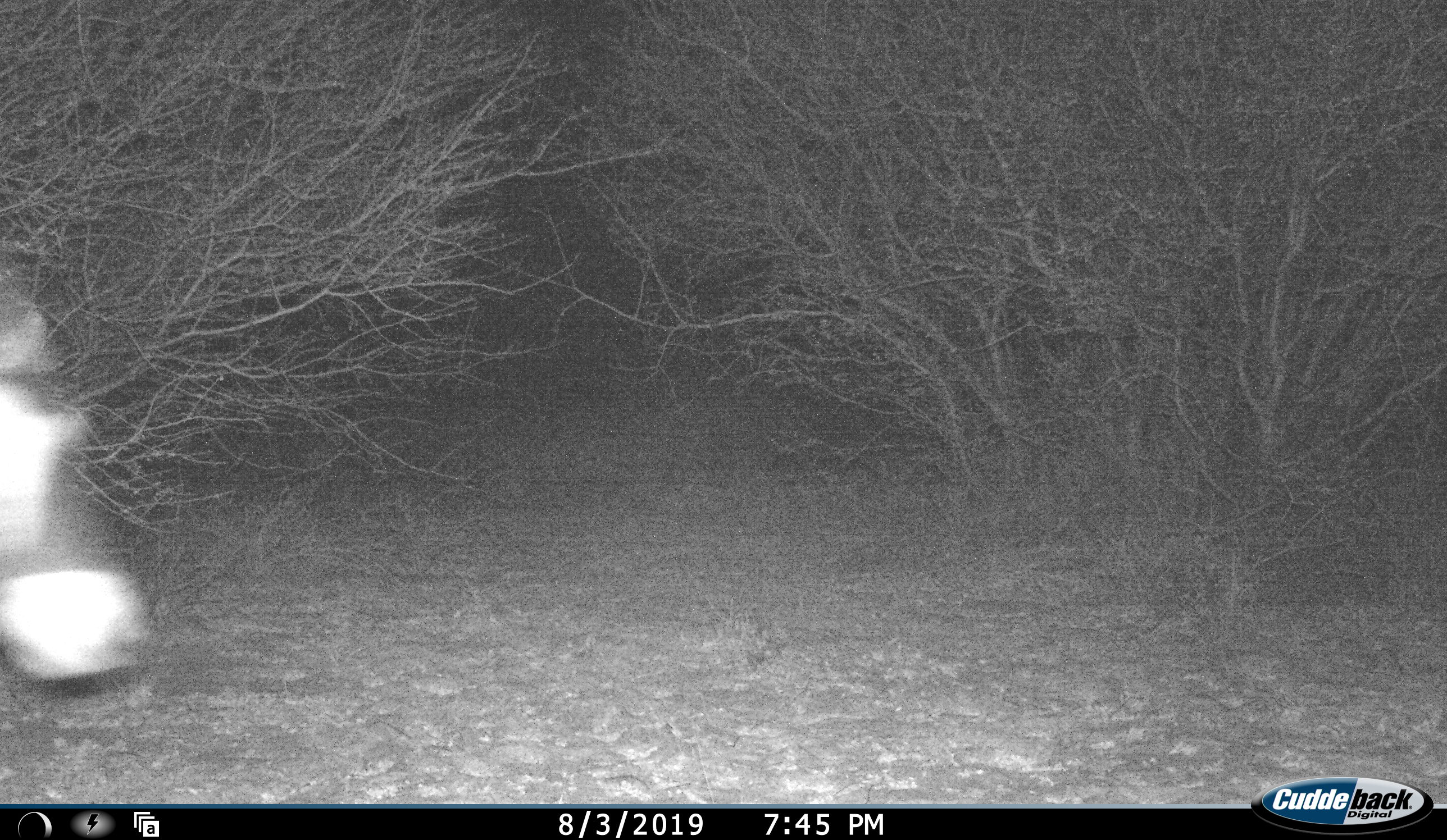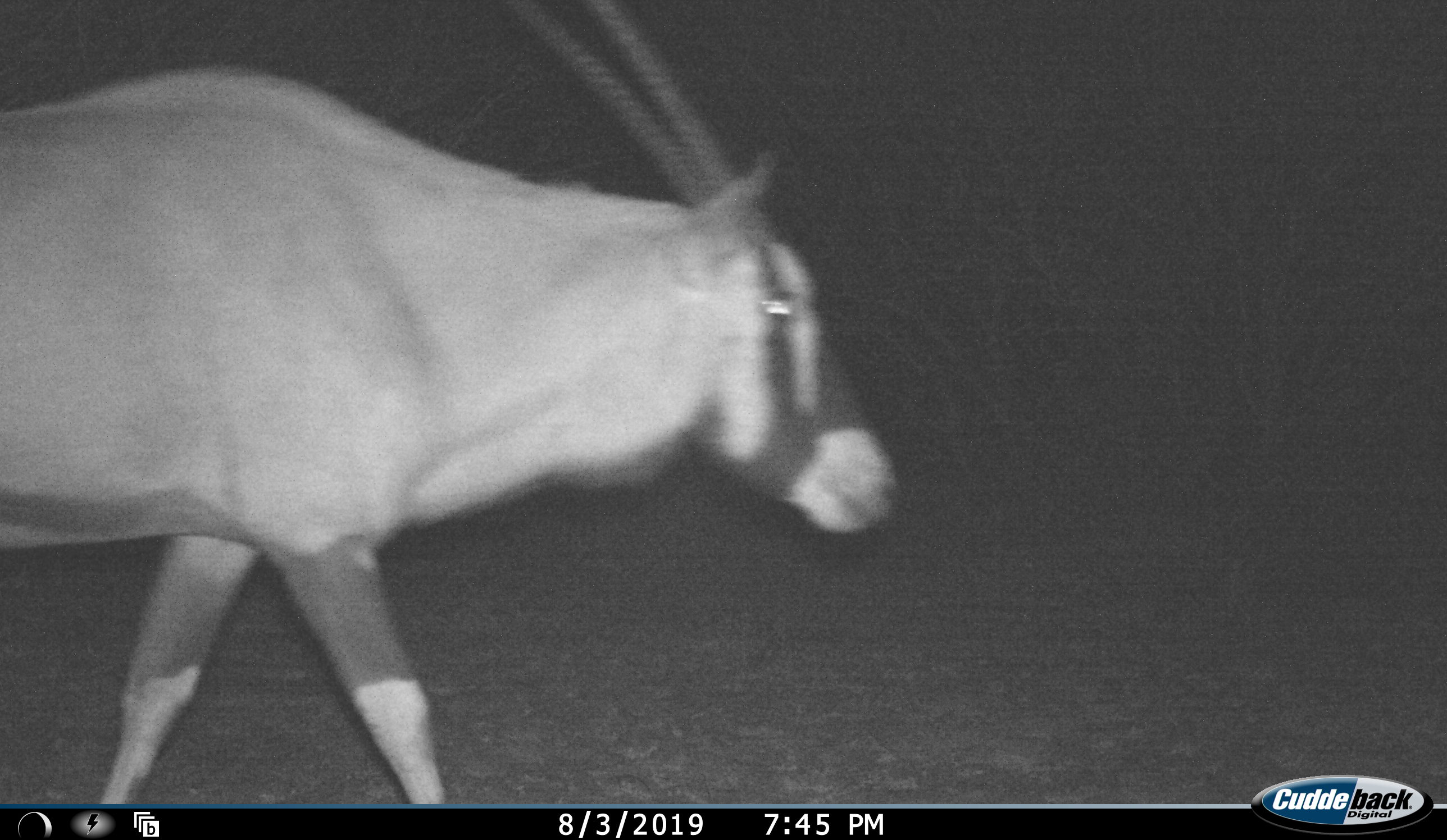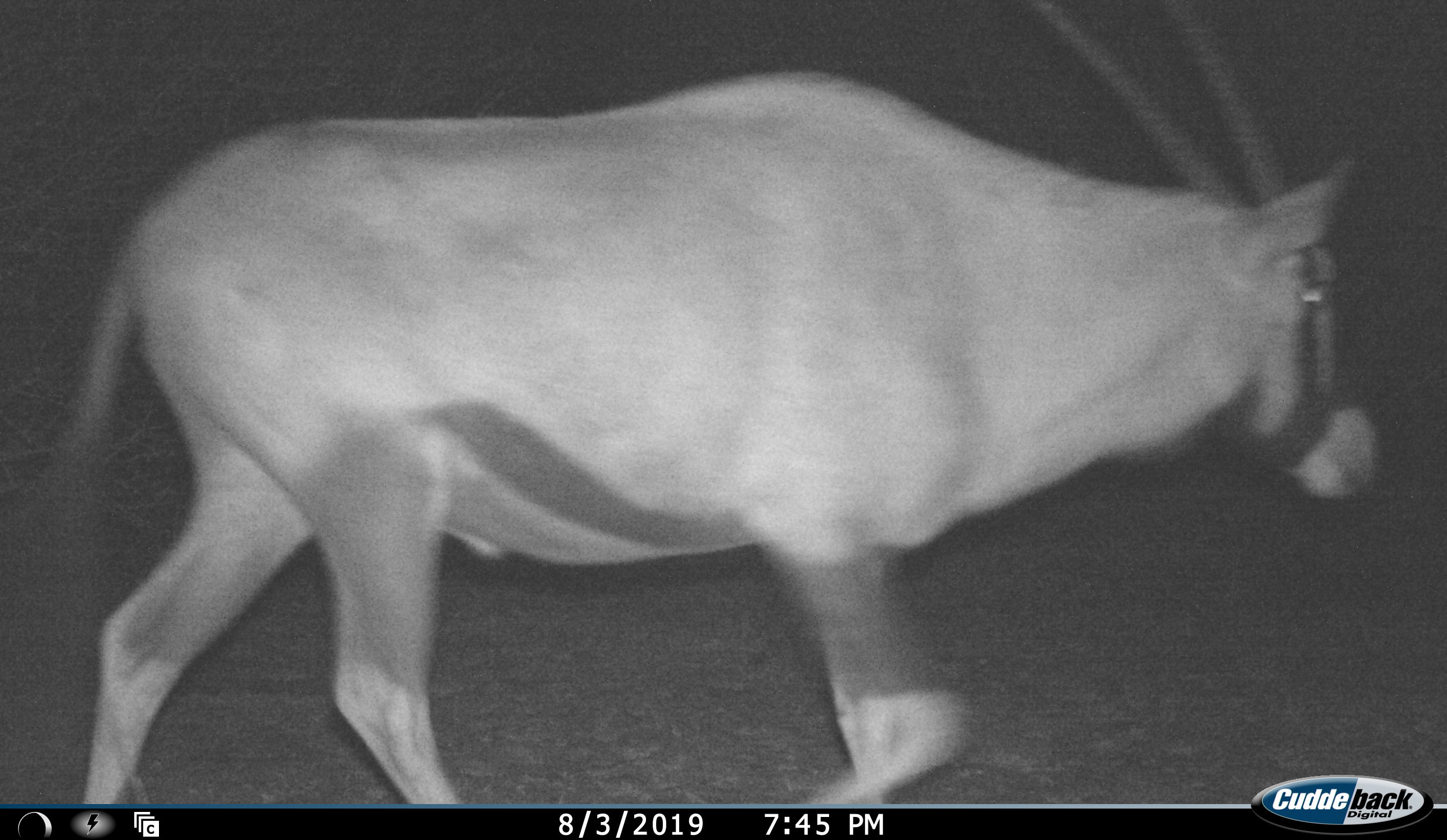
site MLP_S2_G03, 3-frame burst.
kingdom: Animalia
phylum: Chordata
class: Mammalia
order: Artiodactyla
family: Bovidae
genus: Oryx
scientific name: Oryx gazella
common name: gemsbok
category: oryx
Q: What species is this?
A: Oryx (gemsbok) (Oryx gazella).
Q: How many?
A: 1.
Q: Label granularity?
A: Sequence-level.